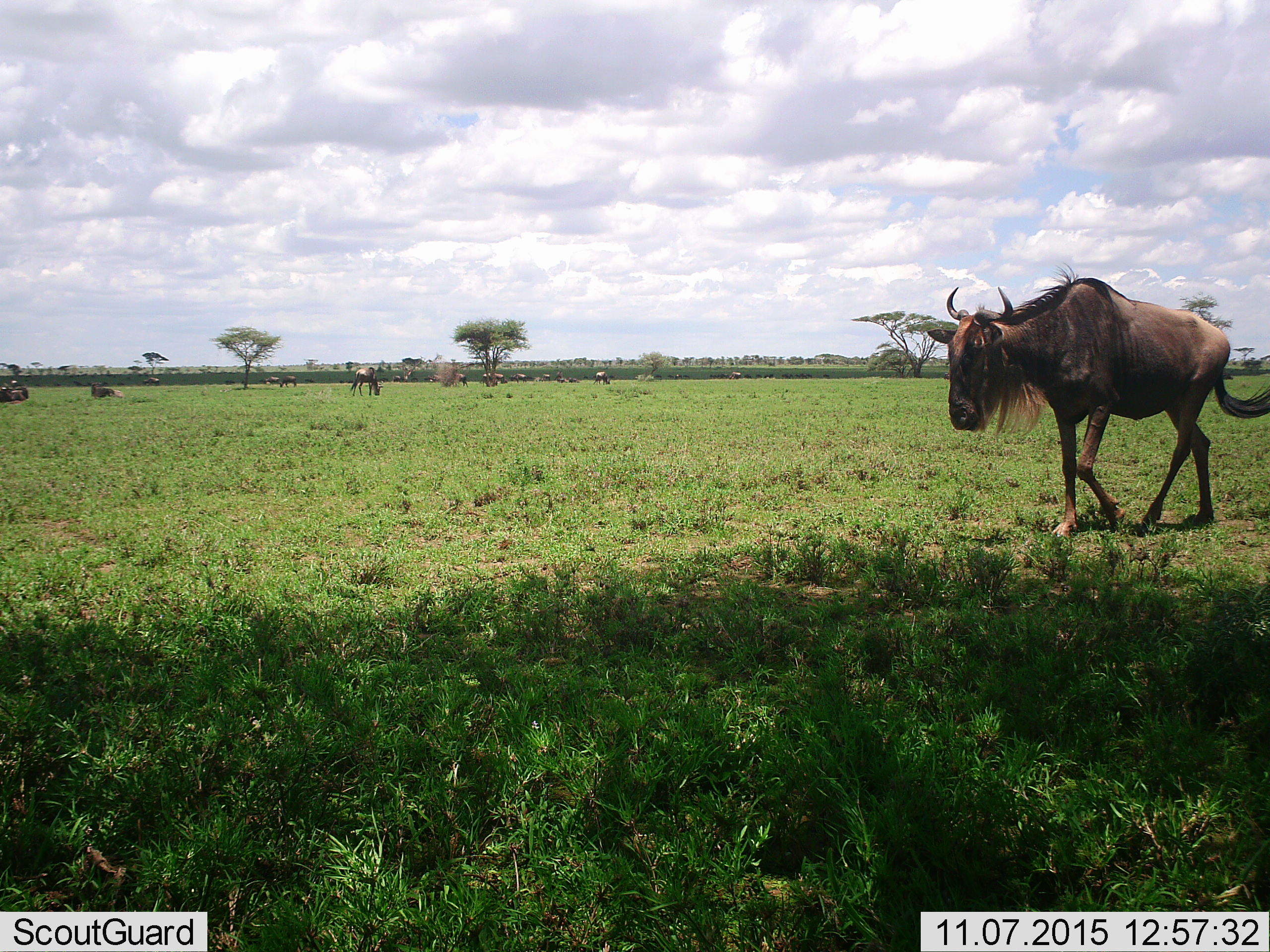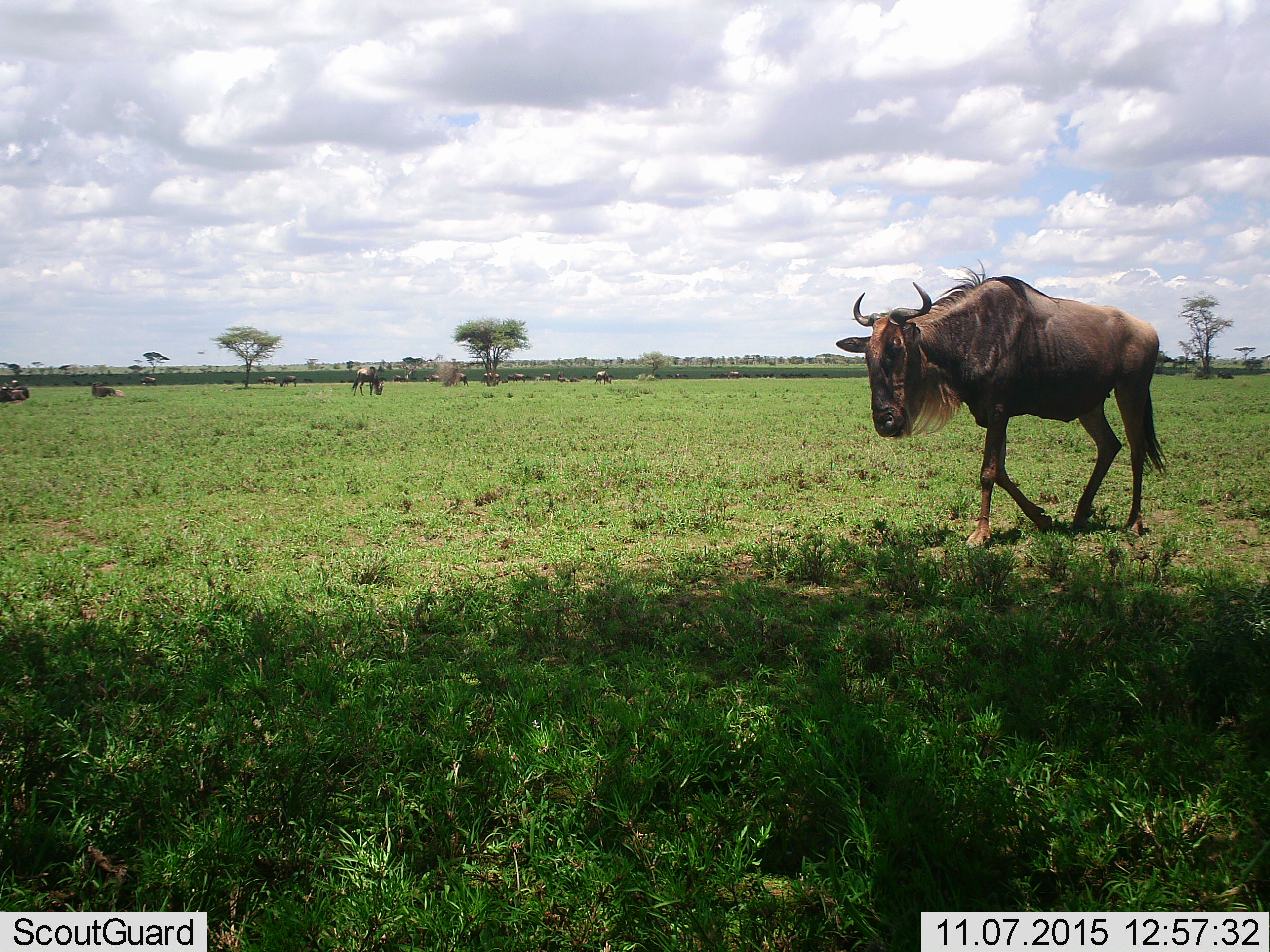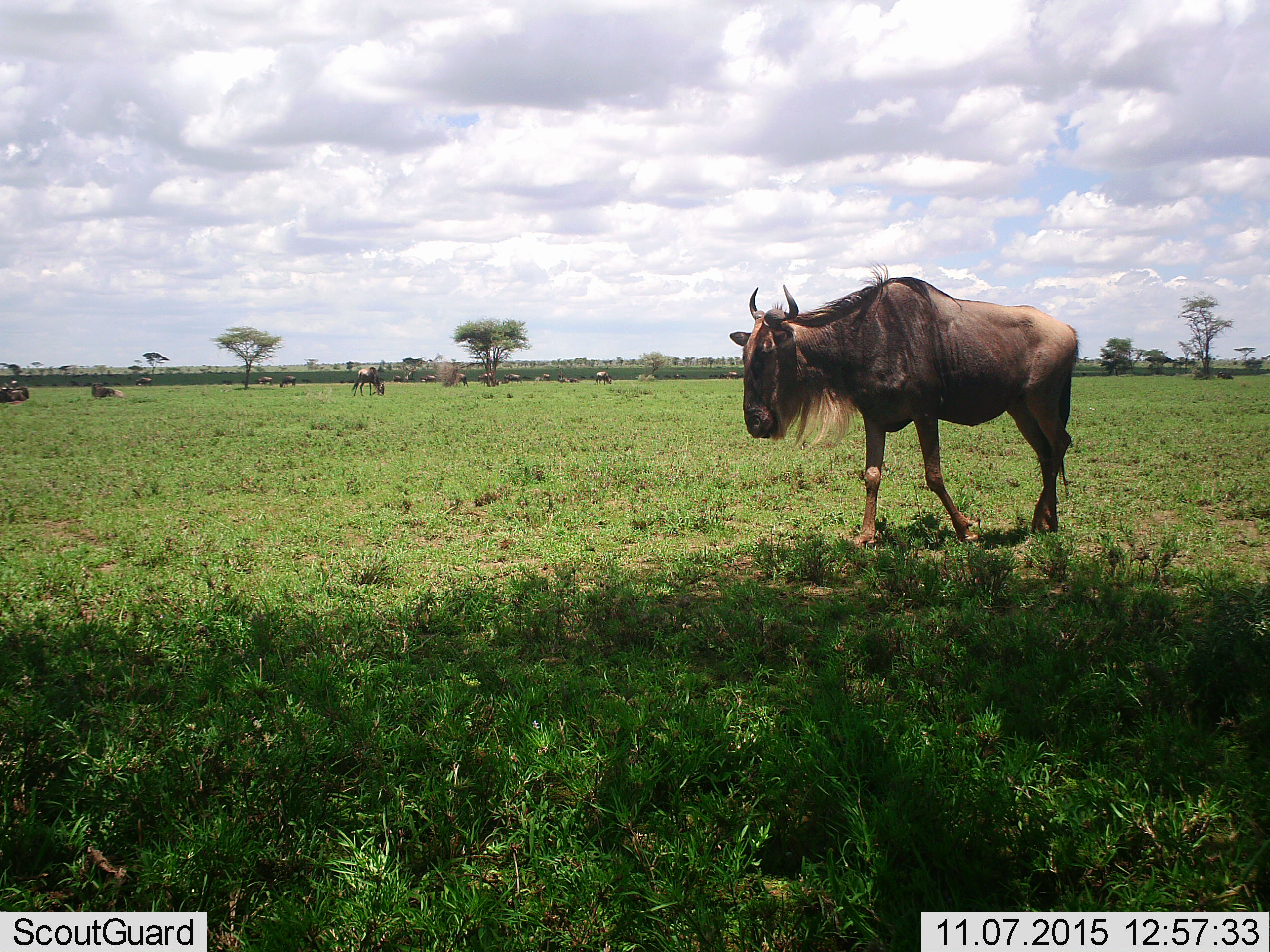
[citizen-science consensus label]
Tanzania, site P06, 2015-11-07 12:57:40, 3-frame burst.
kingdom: Animalia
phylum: Chordata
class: Mammalia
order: Artiodactyla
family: Bovidae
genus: Connochaetes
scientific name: Connochaetes taurinus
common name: blue wildebeest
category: wildebeest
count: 11-50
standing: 29%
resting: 57%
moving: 86%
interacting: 0%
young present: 0%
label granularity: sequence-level